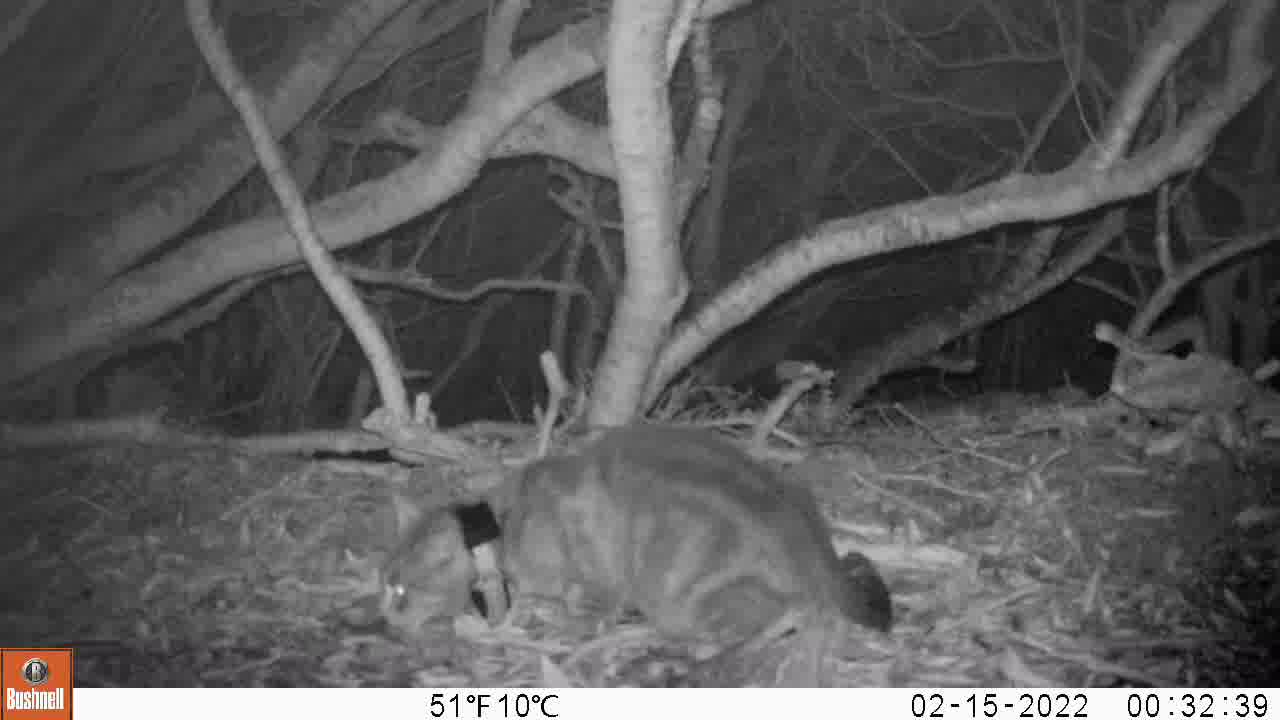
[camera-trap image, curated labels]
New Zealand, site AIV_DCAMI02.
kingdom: Animalia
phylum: Chordata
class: Mammalia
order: Carnivora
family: Felidae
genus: Felis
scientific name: Felis catus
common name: domestic cat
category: cat